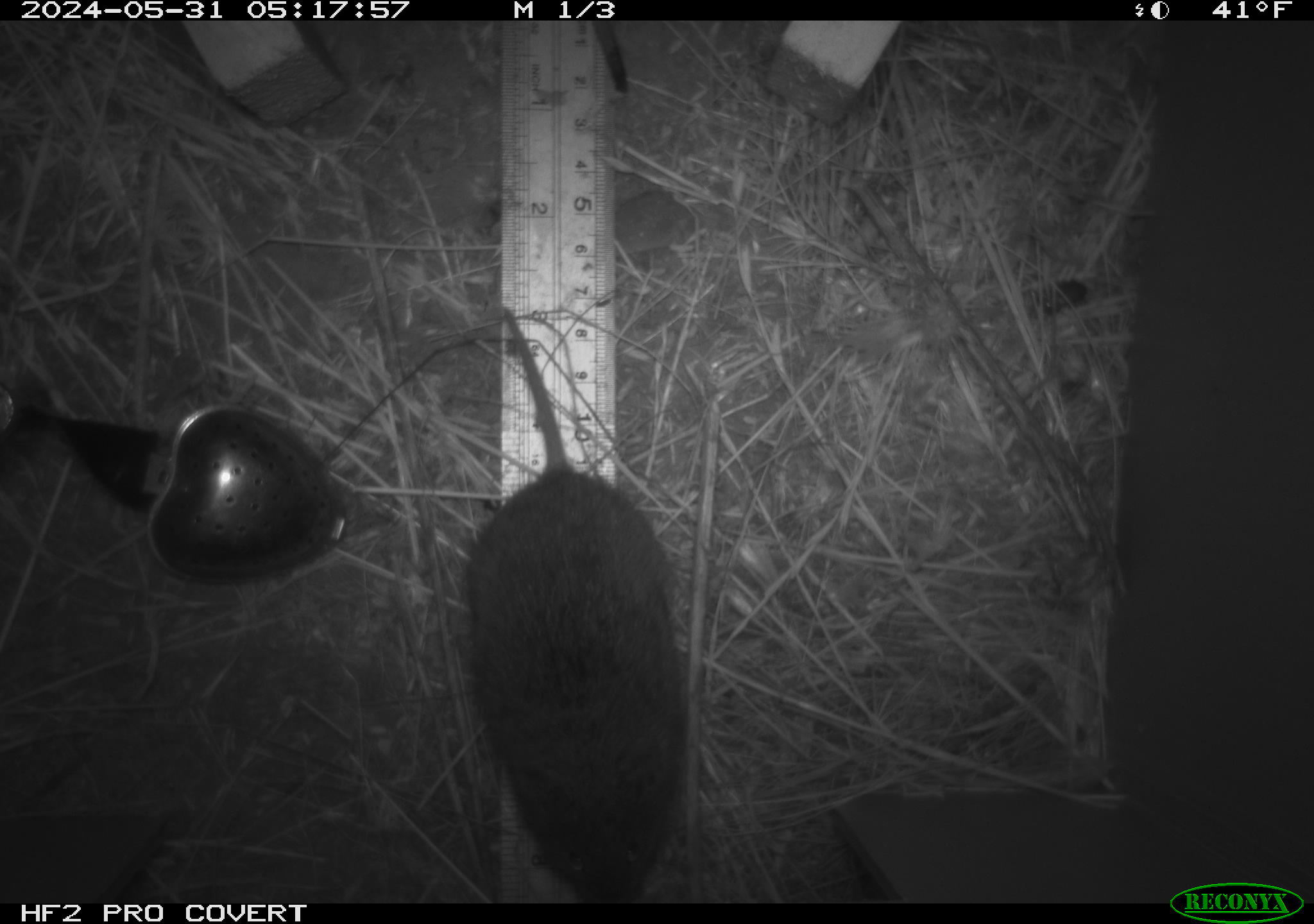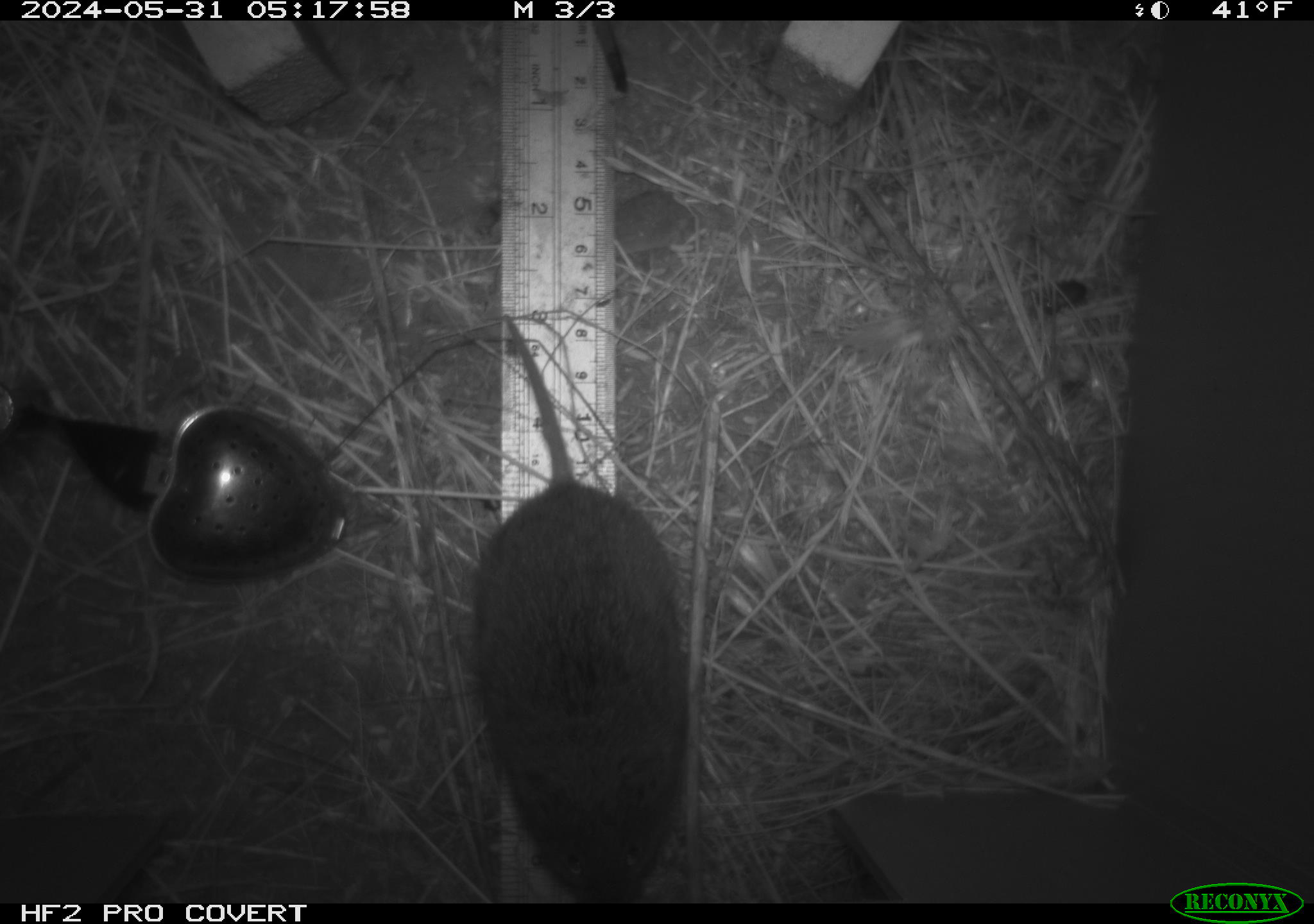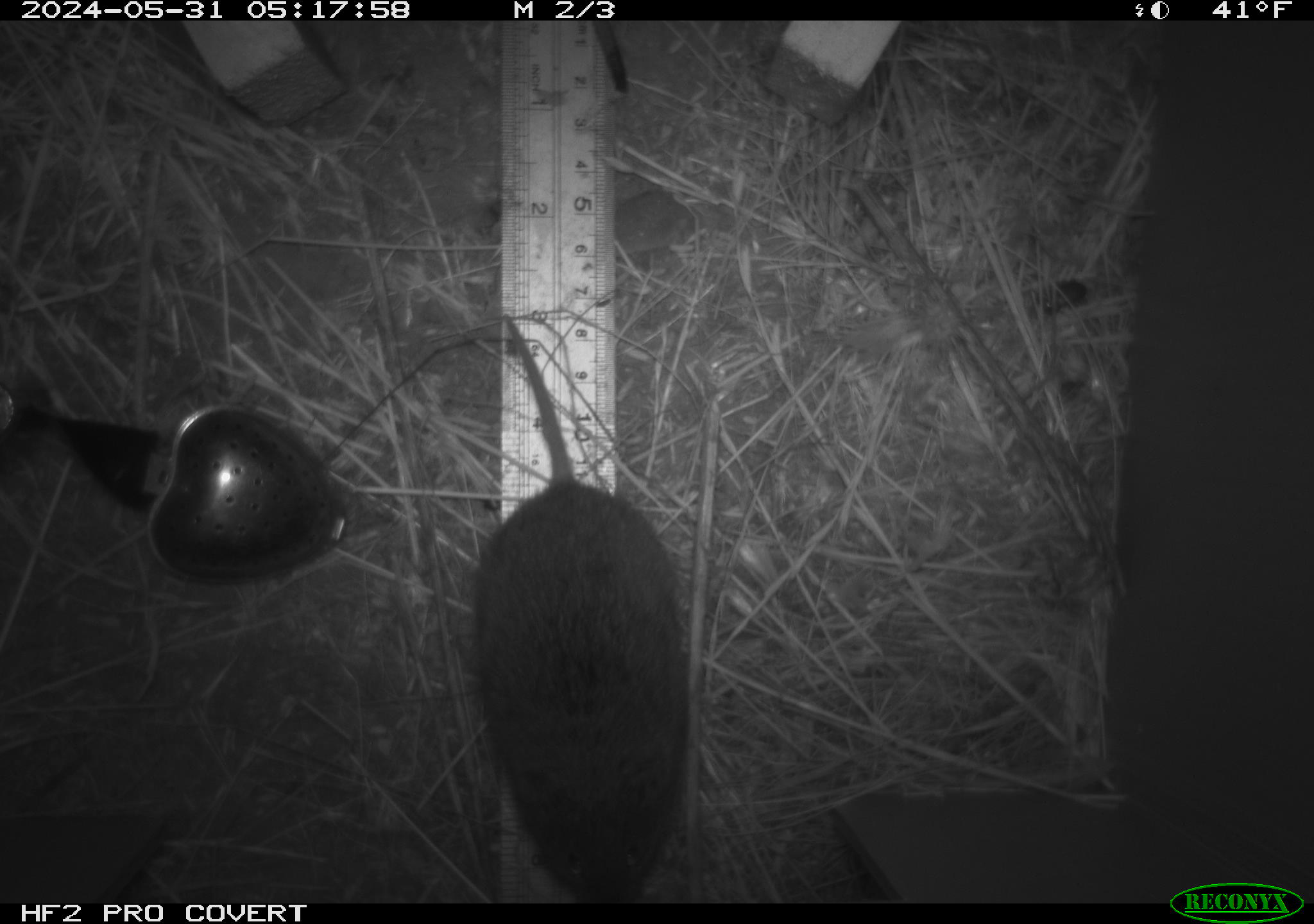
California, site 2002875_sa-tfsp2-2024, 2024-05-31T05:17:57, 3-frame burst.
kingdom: Animalia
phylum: Chordata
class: Mammalia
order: Rodentia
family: Cricetidae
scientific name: Arvicolinae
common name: voles, lemmings, and muskrats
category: arvicolinae subfamily